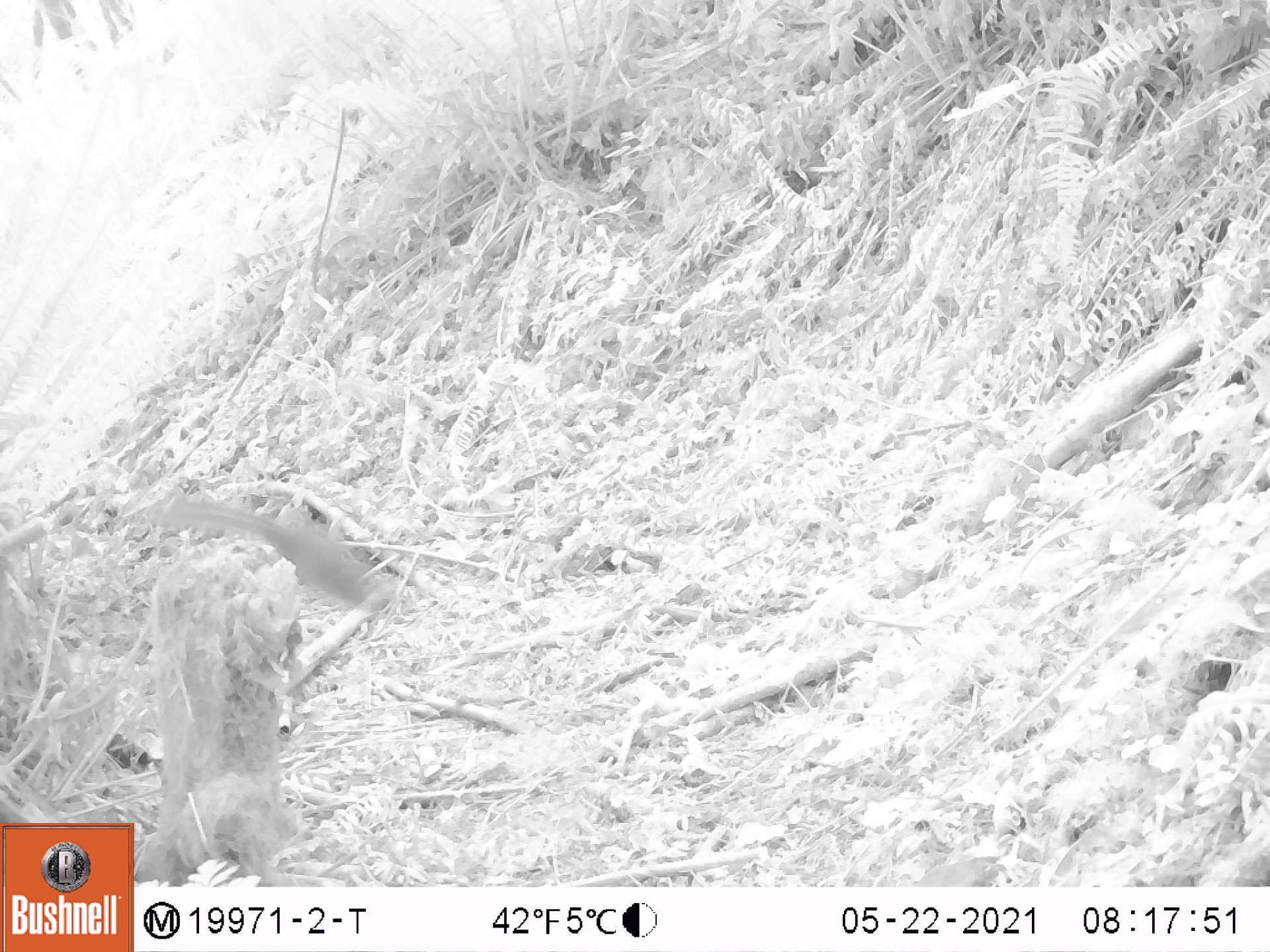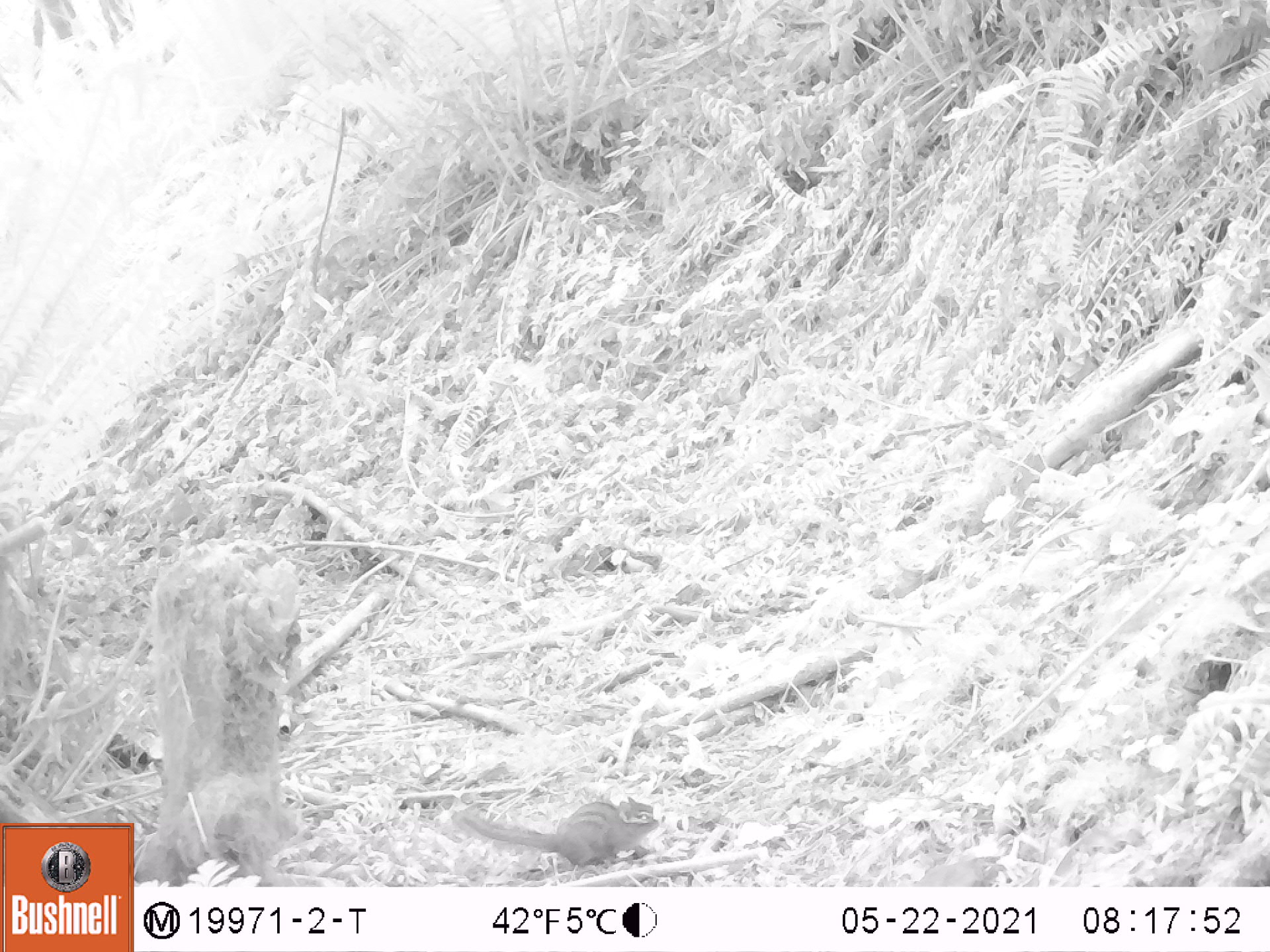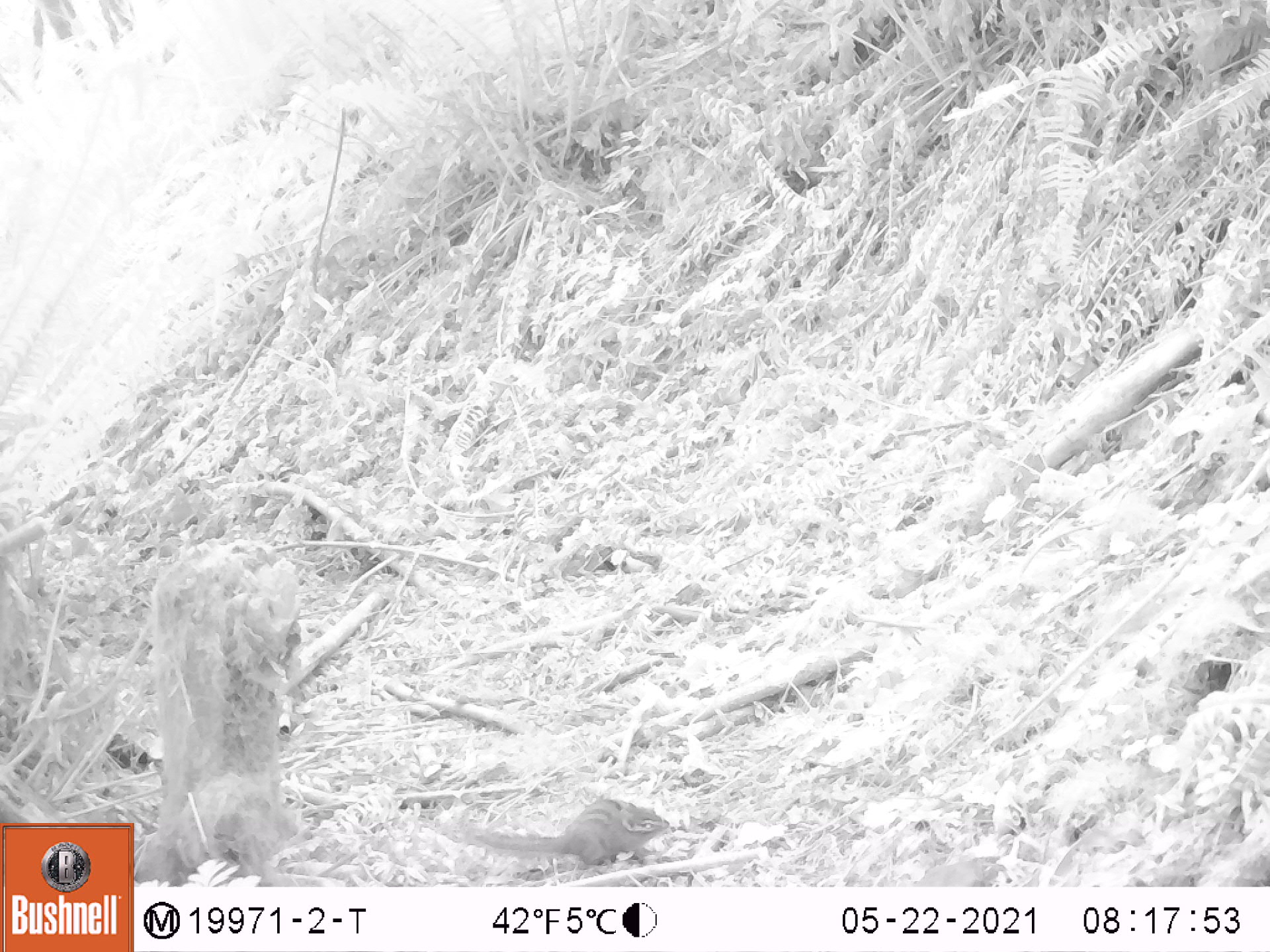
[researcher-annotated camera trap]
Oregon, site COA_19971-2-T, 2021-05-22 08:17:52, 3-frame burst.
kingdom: Animalia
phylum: Chordata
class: Mammalia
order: Rodentia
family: Sciuridae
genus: Neotamias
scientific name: Neotamias townsendii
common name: townsend's chipmunk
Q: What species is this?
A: Townsend's chipmunk (Neotamias townsendii).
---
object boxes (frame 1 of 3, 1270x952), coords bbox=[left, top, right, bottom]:
townsend's chipmunk: bbox=[122, 459, 427, 652]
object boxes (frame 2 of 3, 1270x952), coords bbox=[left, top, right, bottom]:
townsend's chipmunk: bbox=[441, 764, 697, 878]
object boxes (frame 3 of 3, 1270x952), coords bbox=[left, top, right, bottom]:
townsend's chipmunk: bbox=[440, 750, 695, 880]